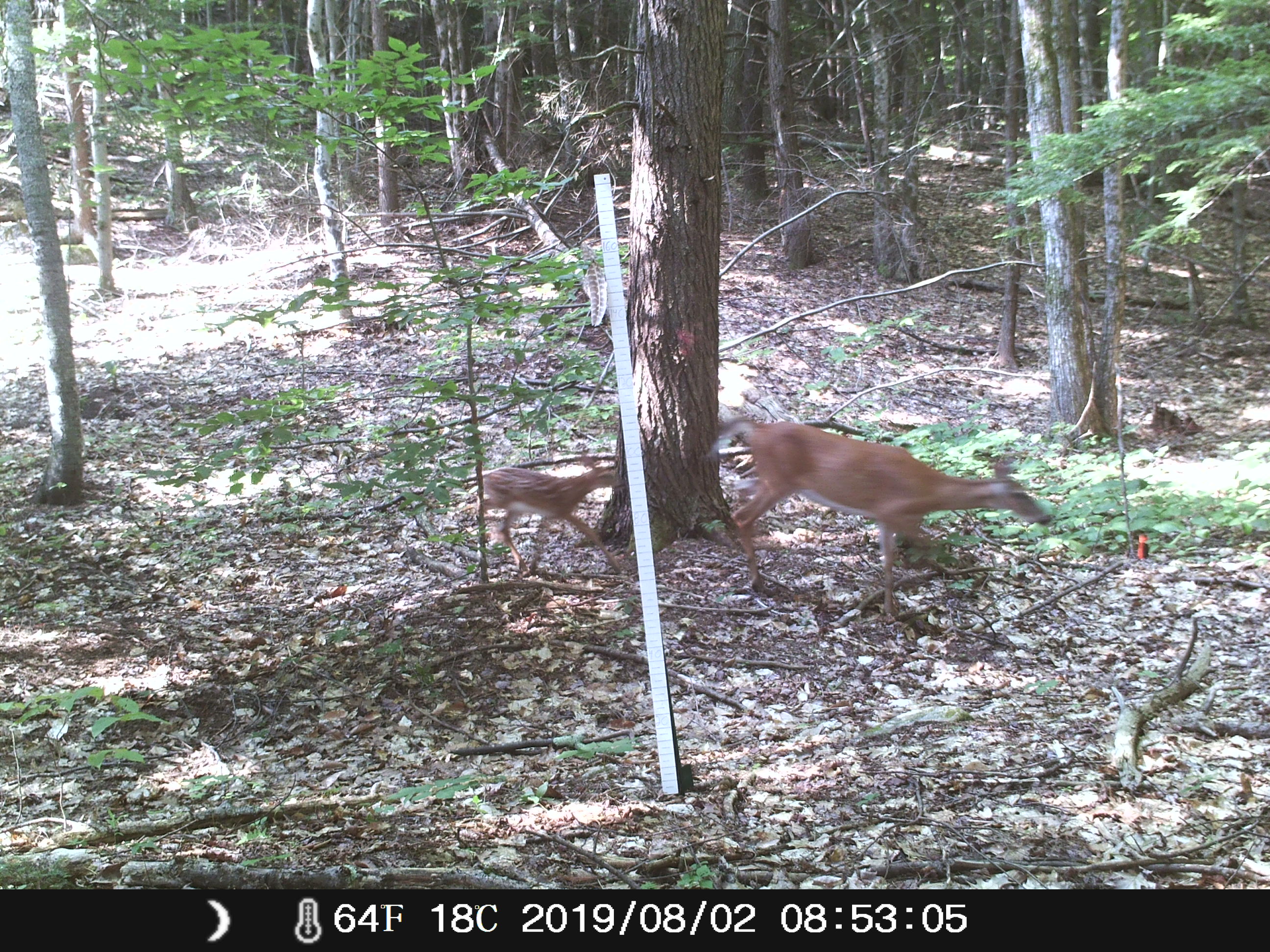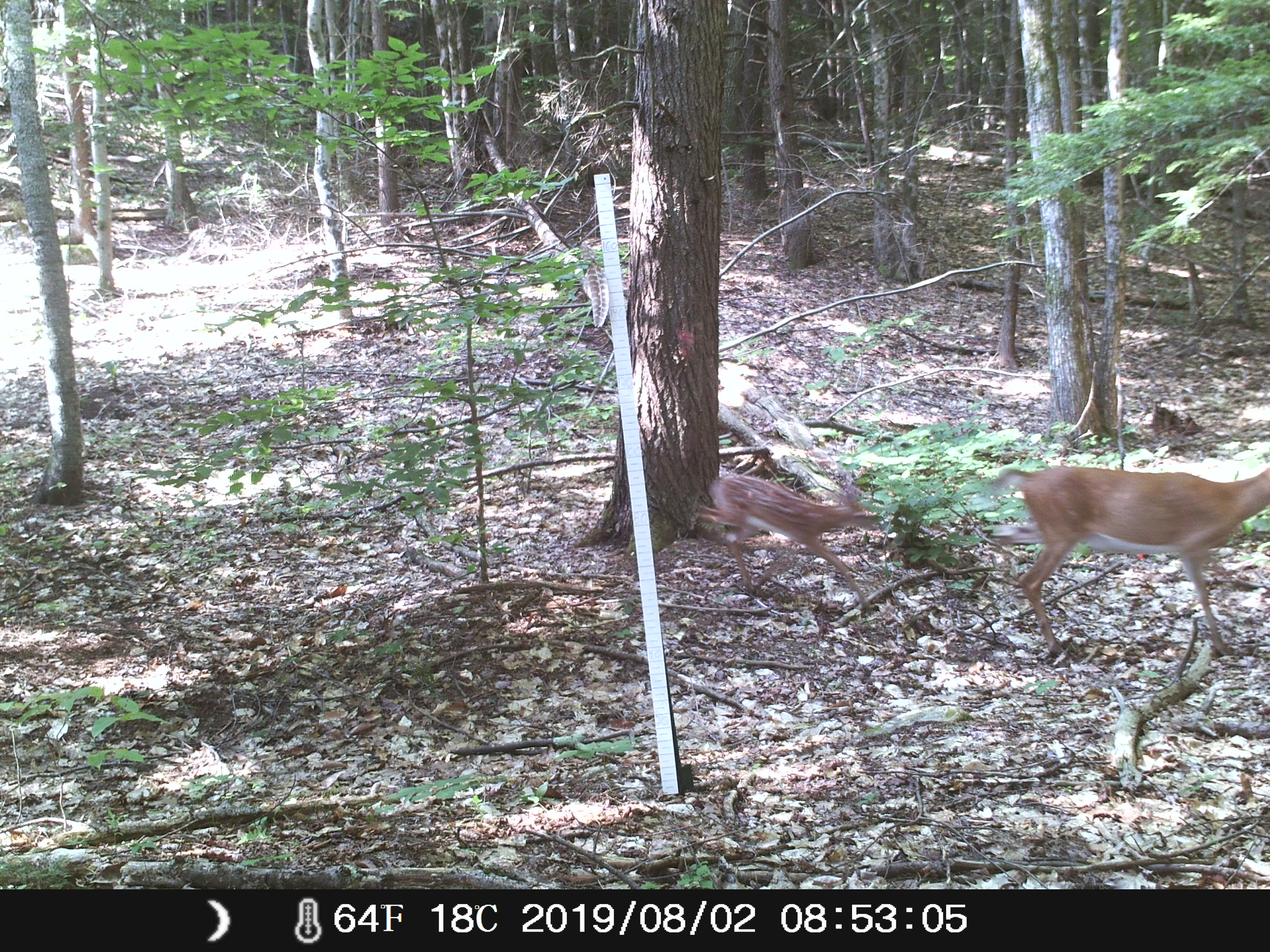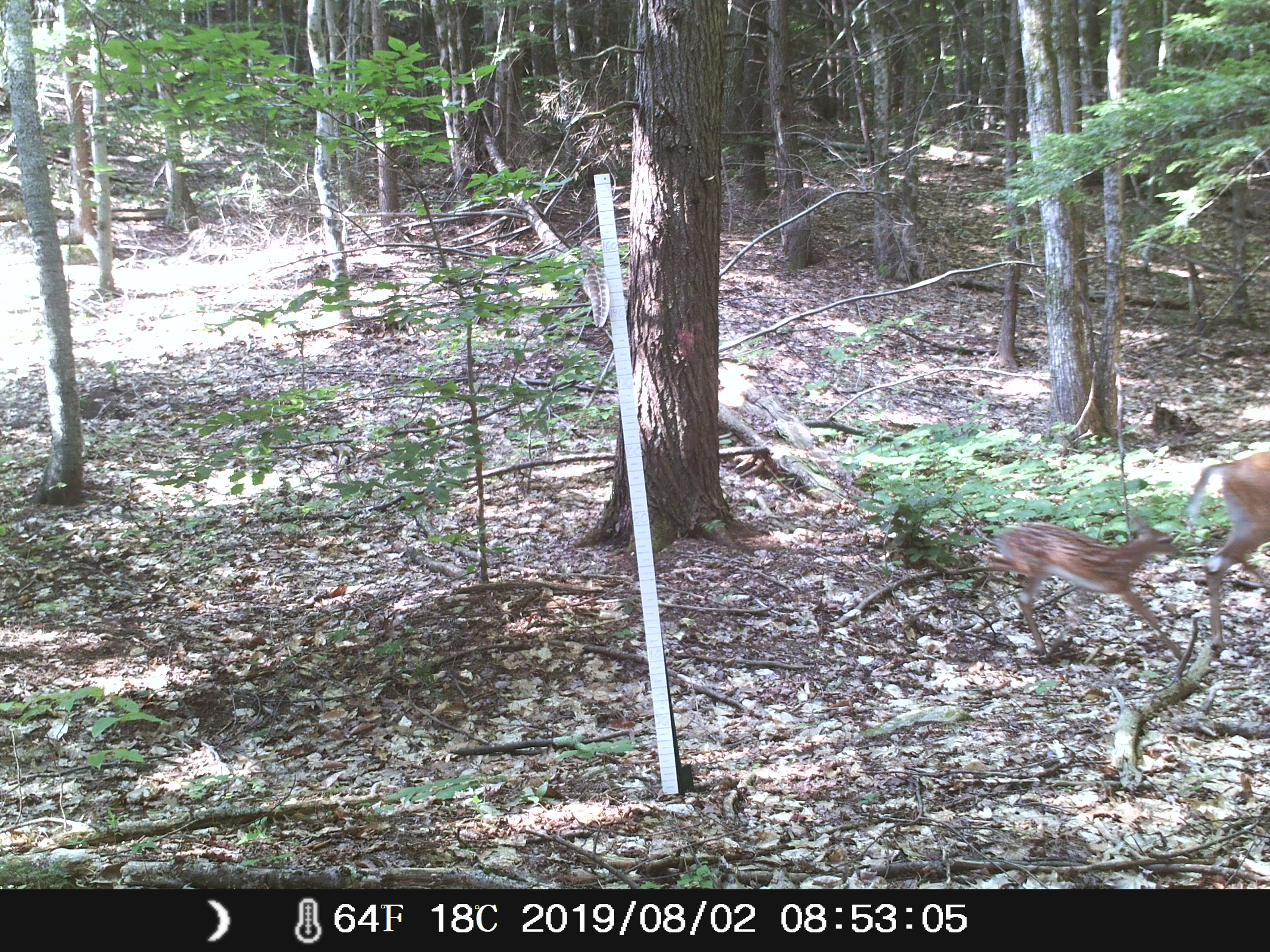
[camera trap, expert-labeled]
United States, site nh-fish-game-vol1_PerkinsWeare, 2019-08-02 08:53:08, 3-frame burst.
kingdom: Animalia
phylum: Chordata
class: Mammalia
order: Artiodactyla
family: Cervidae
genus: Odocoileus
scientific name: Odocoileus virginianus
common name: white-tailed deer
White-tailed deer (Odocoileus virginianus).